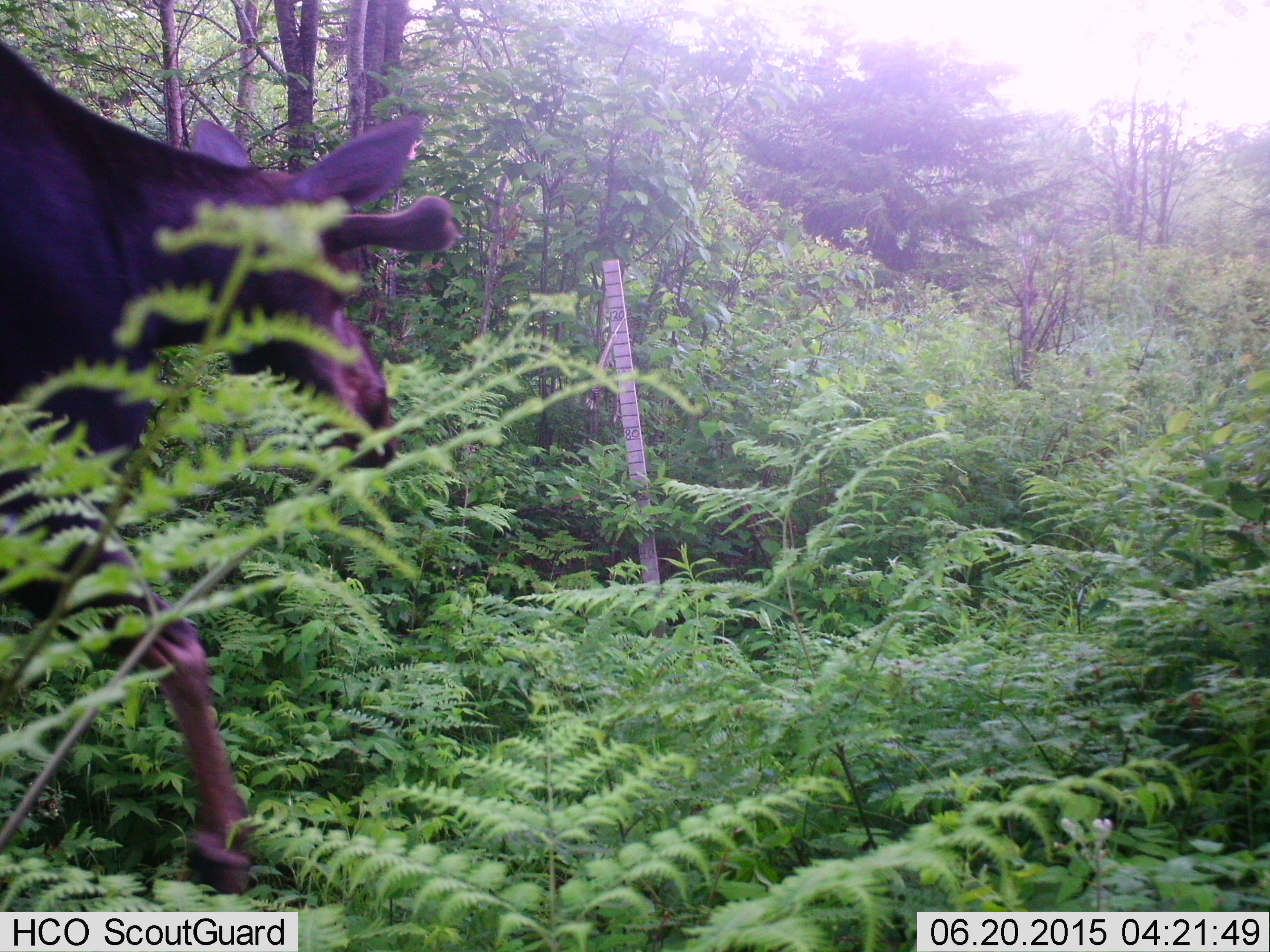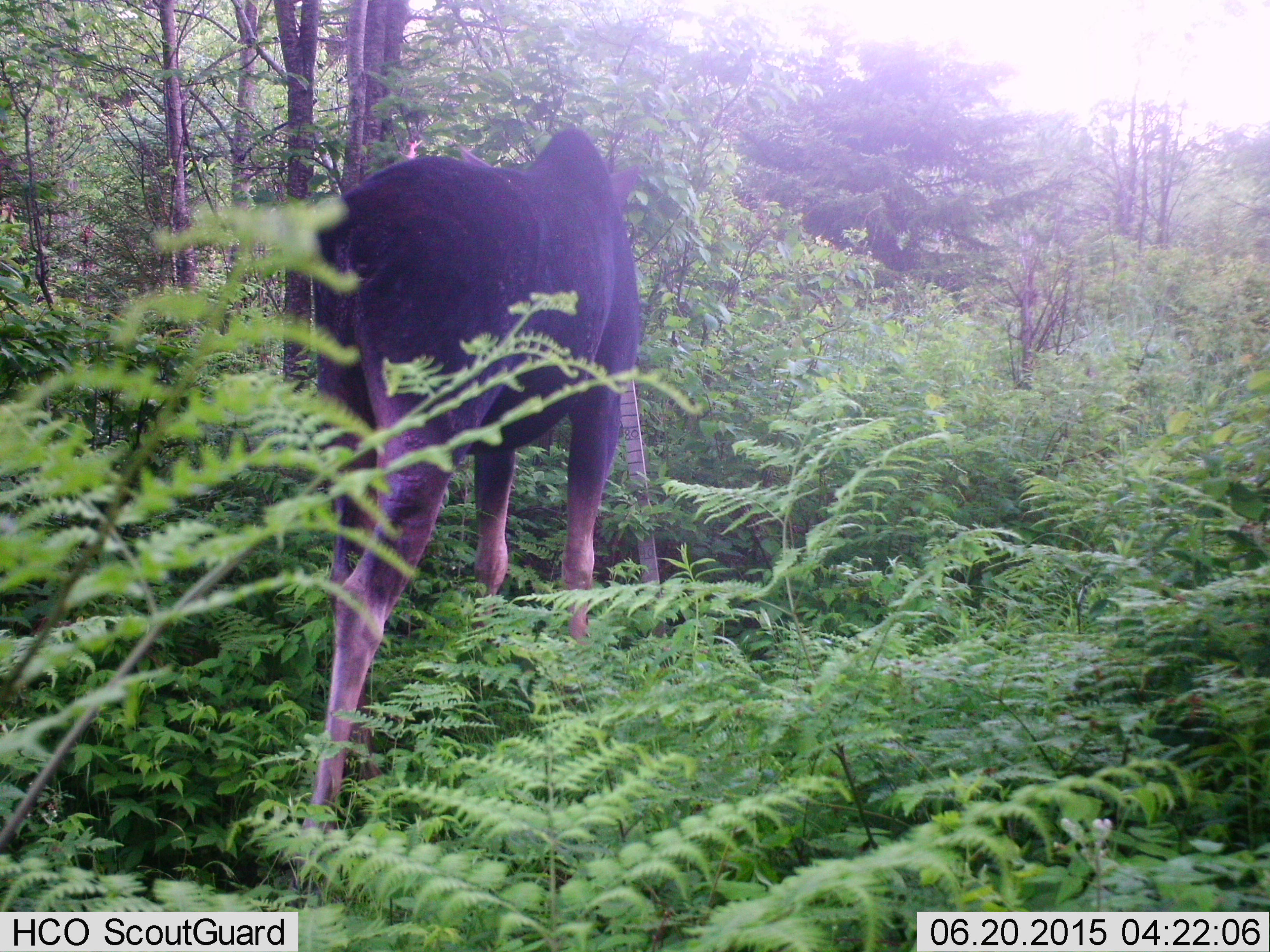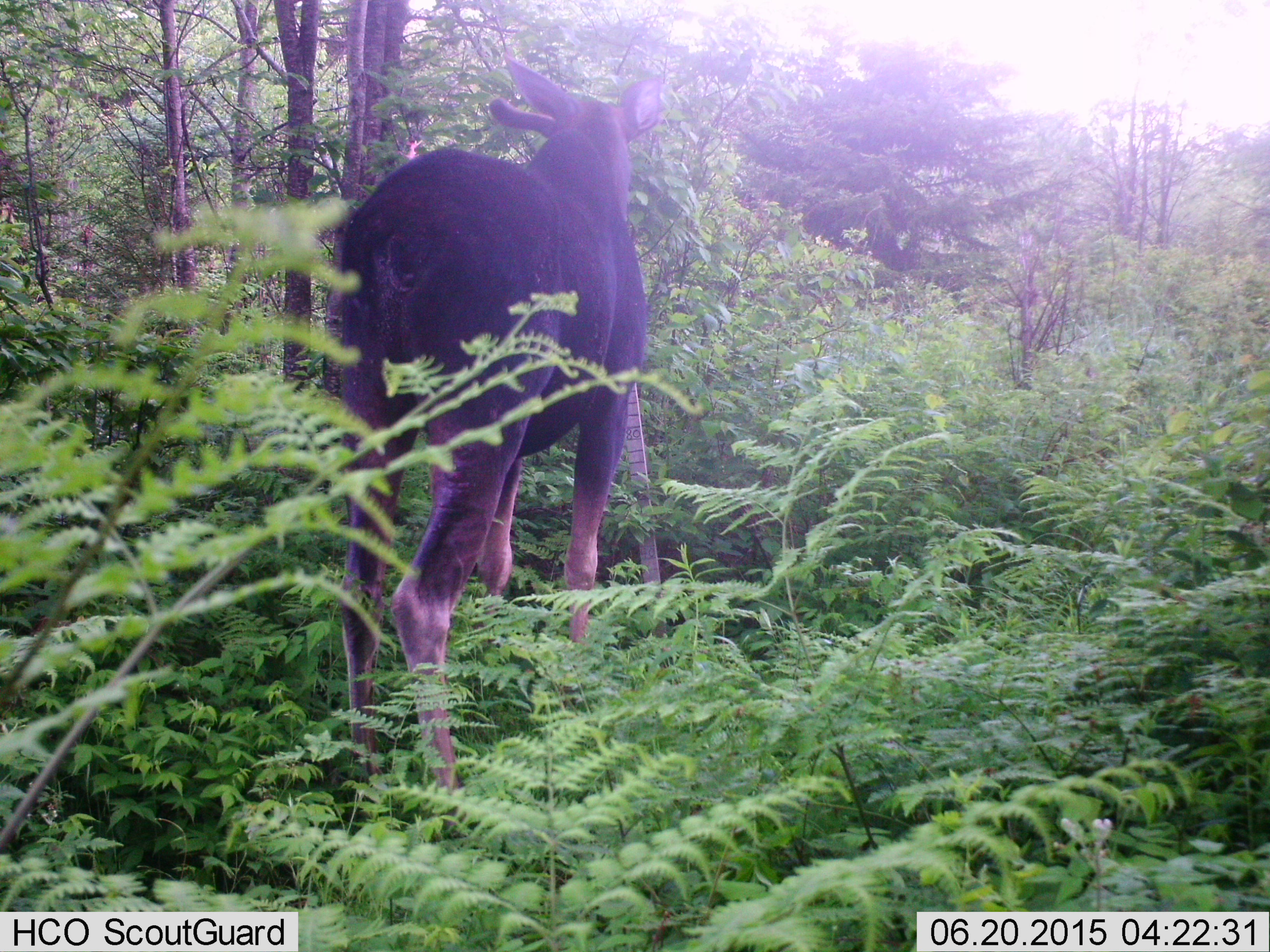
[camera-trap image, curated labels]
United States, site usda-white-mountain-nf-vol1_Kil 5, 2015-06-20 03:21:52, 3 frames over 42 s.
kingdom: Animalia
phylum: Chordata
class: Mammalia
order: Artiodactyla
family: Cervidae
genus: Alces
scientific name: Alces alces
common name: moose